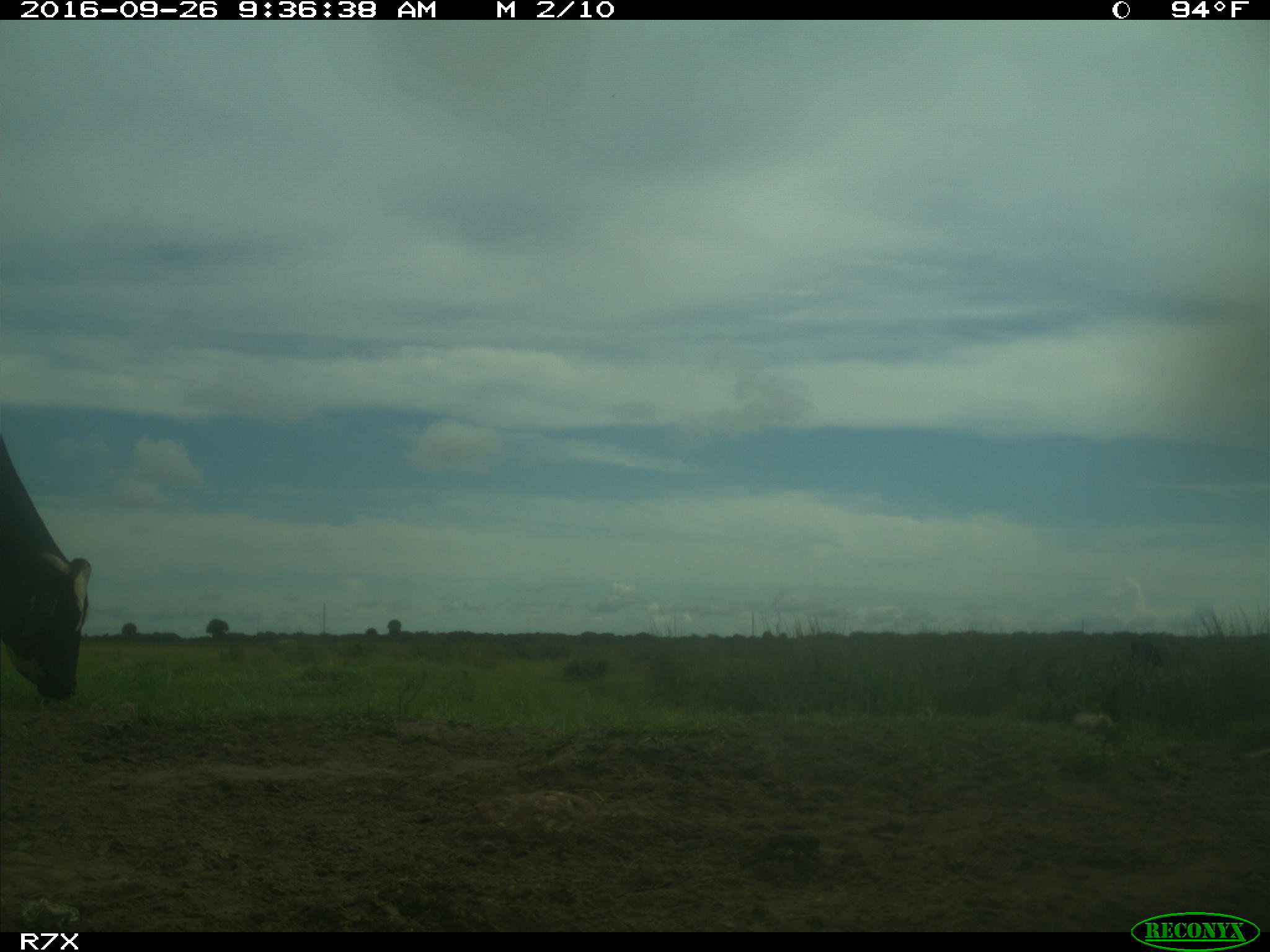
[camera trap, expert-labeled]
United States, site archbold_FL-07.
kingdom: Animalia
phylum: Chordata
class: Mammalia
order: Artiodactyla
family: Bovidae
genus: Bos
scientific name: Bos taurus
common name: domestic cow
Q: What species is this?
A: Bos taurus (domestic cow).